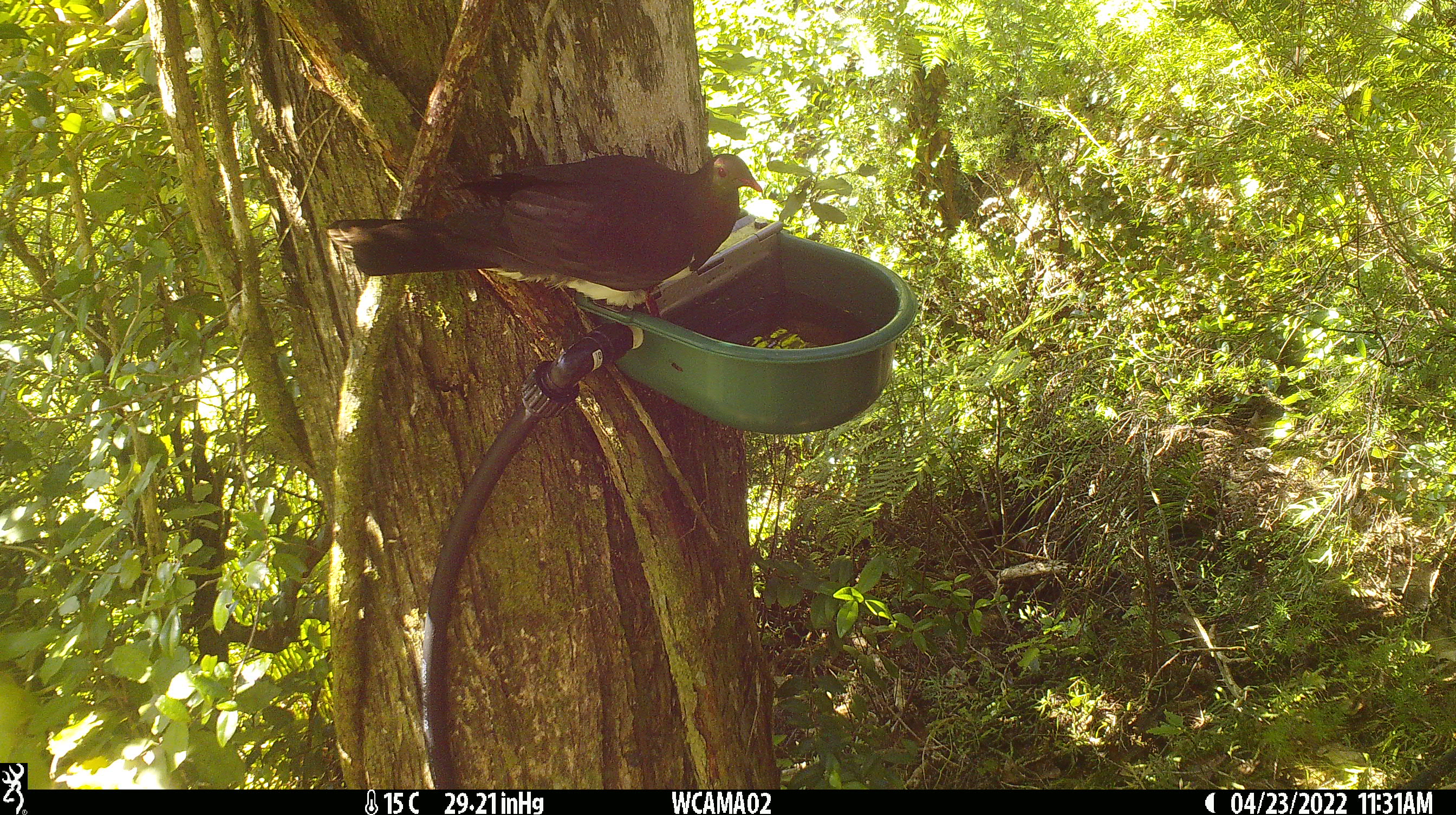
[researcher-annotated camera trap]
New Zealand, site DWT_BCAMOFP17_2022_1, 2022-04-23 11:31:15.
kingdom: Animalia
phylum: Chordata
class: Aves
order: Columbiformes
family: Columbidae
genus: Hemiphaga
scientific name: Hemiphaga novaeseelandiae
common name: new zealand pigeon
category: kereru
Kereru (new zealand pigeon) (Hemiphaga novaeseelandiae).